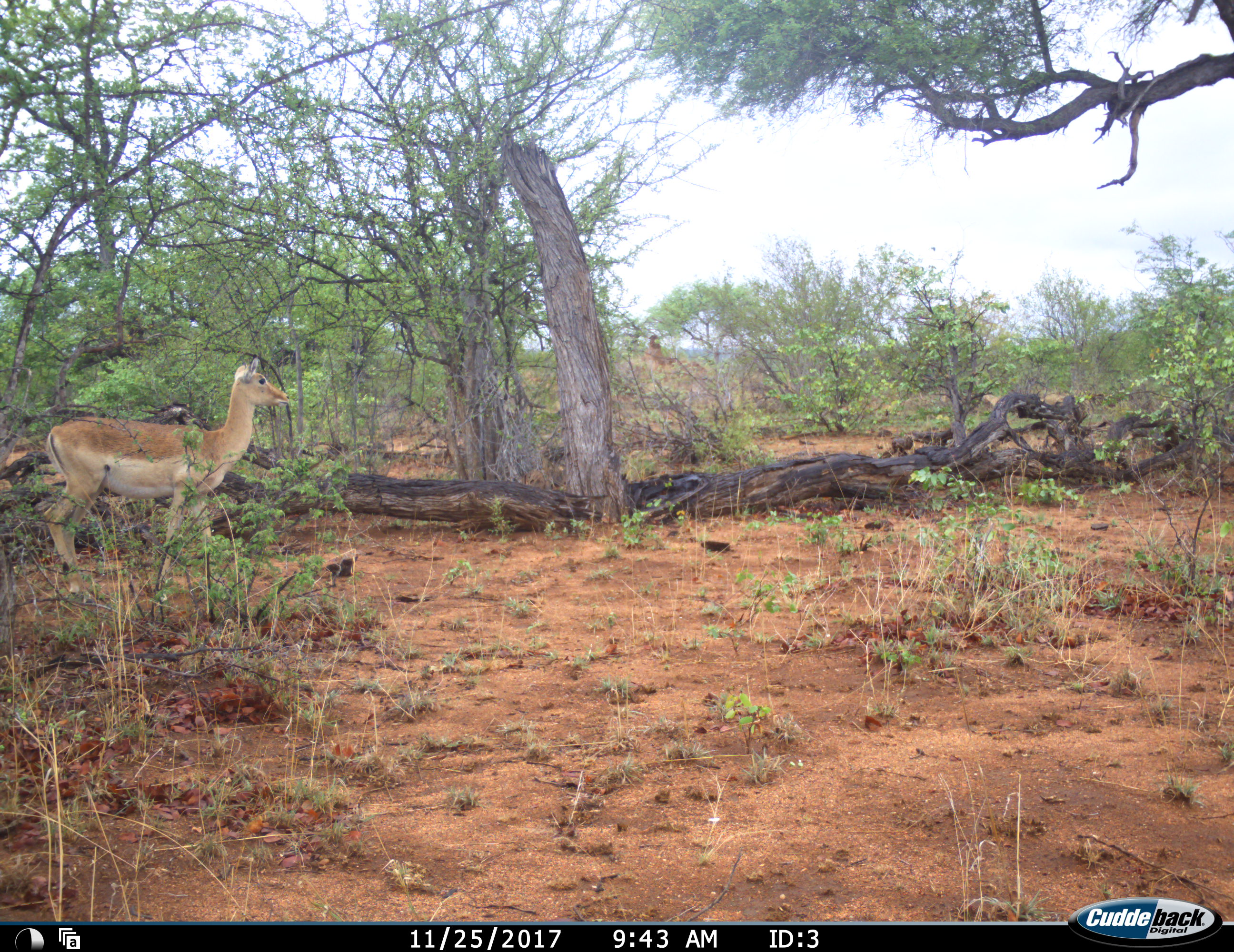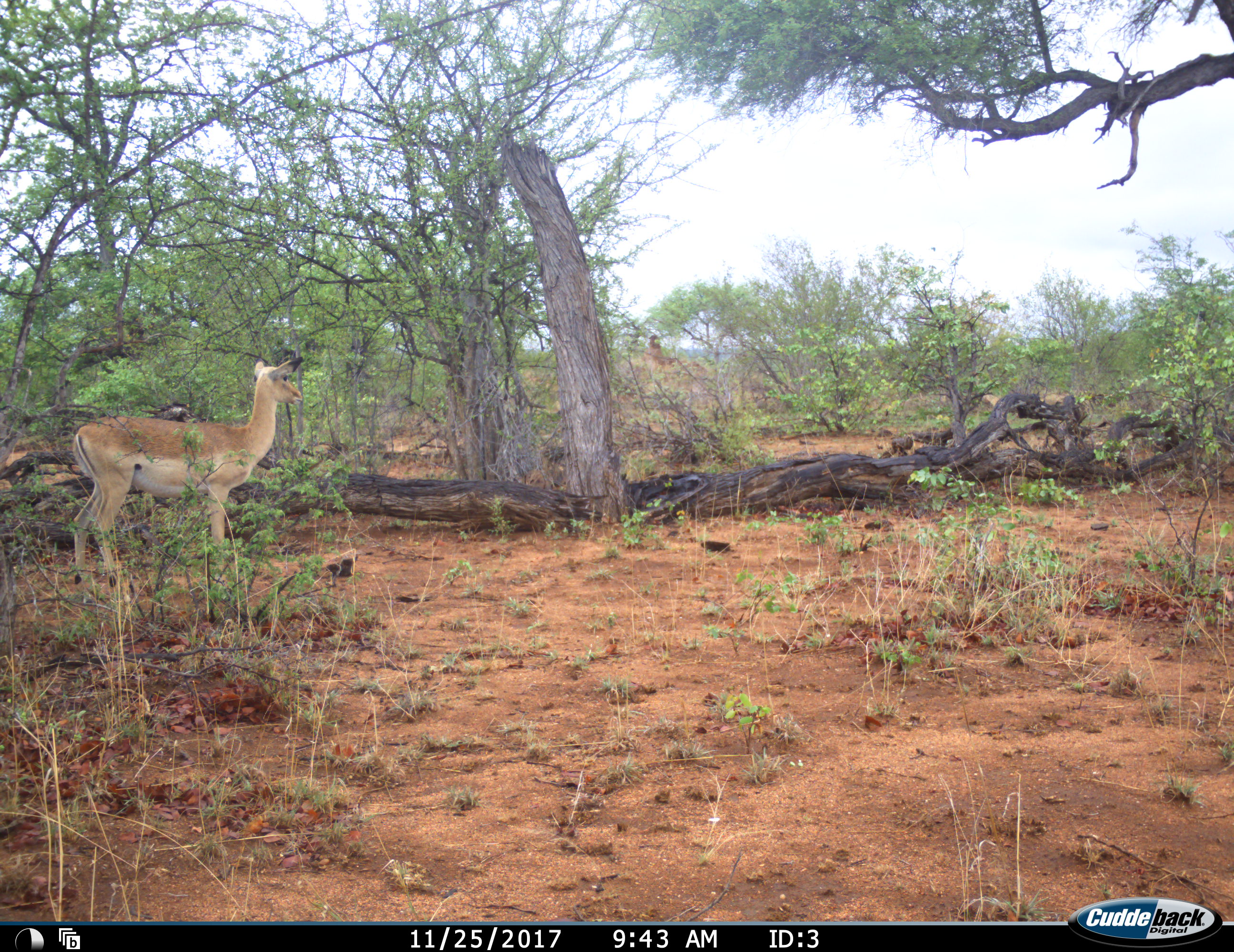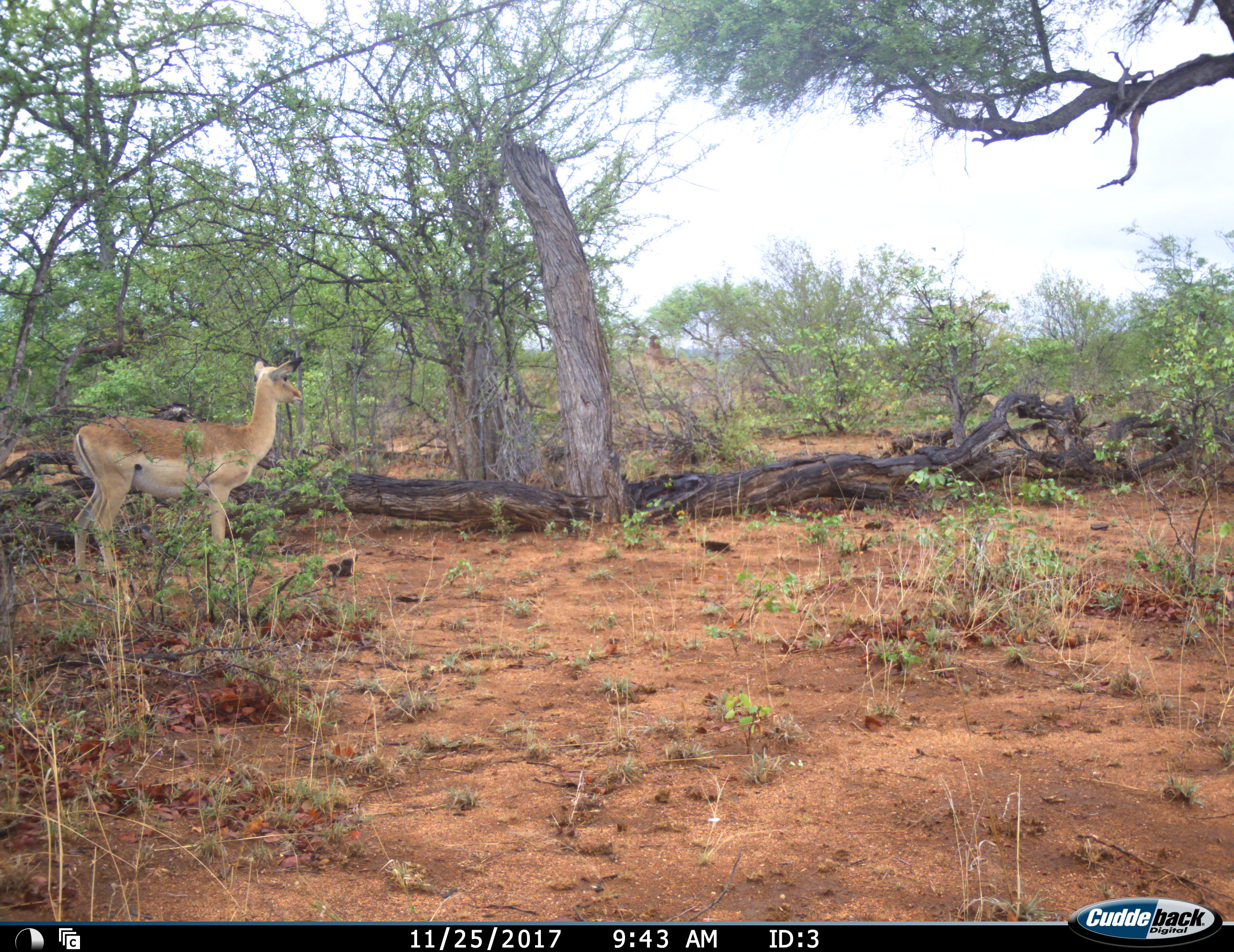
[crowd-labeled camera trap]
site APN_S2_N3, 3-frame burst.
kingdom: Animalia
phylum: Chordata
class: Mammalia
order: Artiodactyla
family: Bovidae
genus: Aepyceros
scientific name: Aepyceros melampus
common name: impala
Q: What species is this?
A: Impala (Aepyceros melampus).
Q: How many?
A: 1.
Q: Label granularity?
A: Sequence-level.